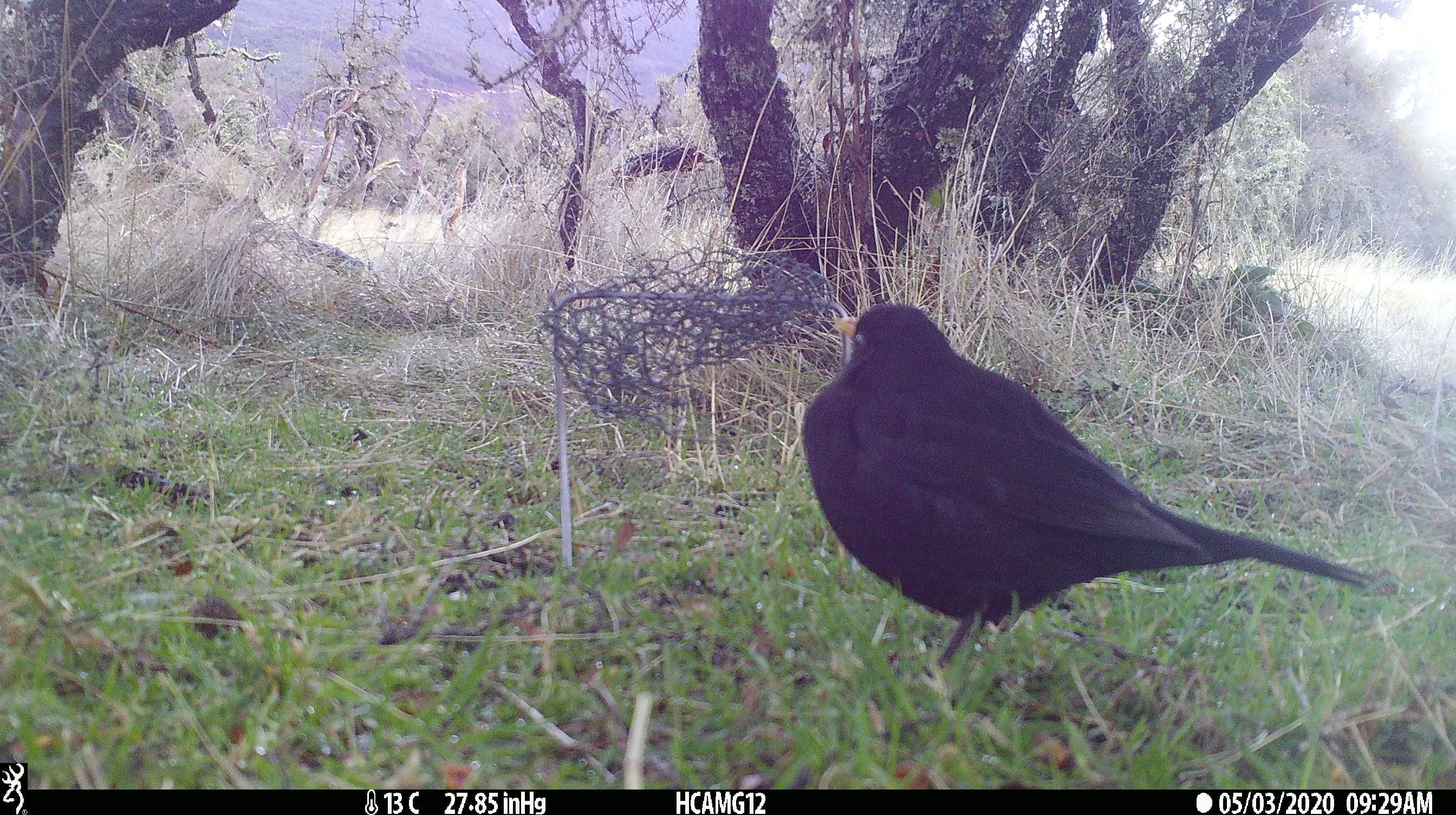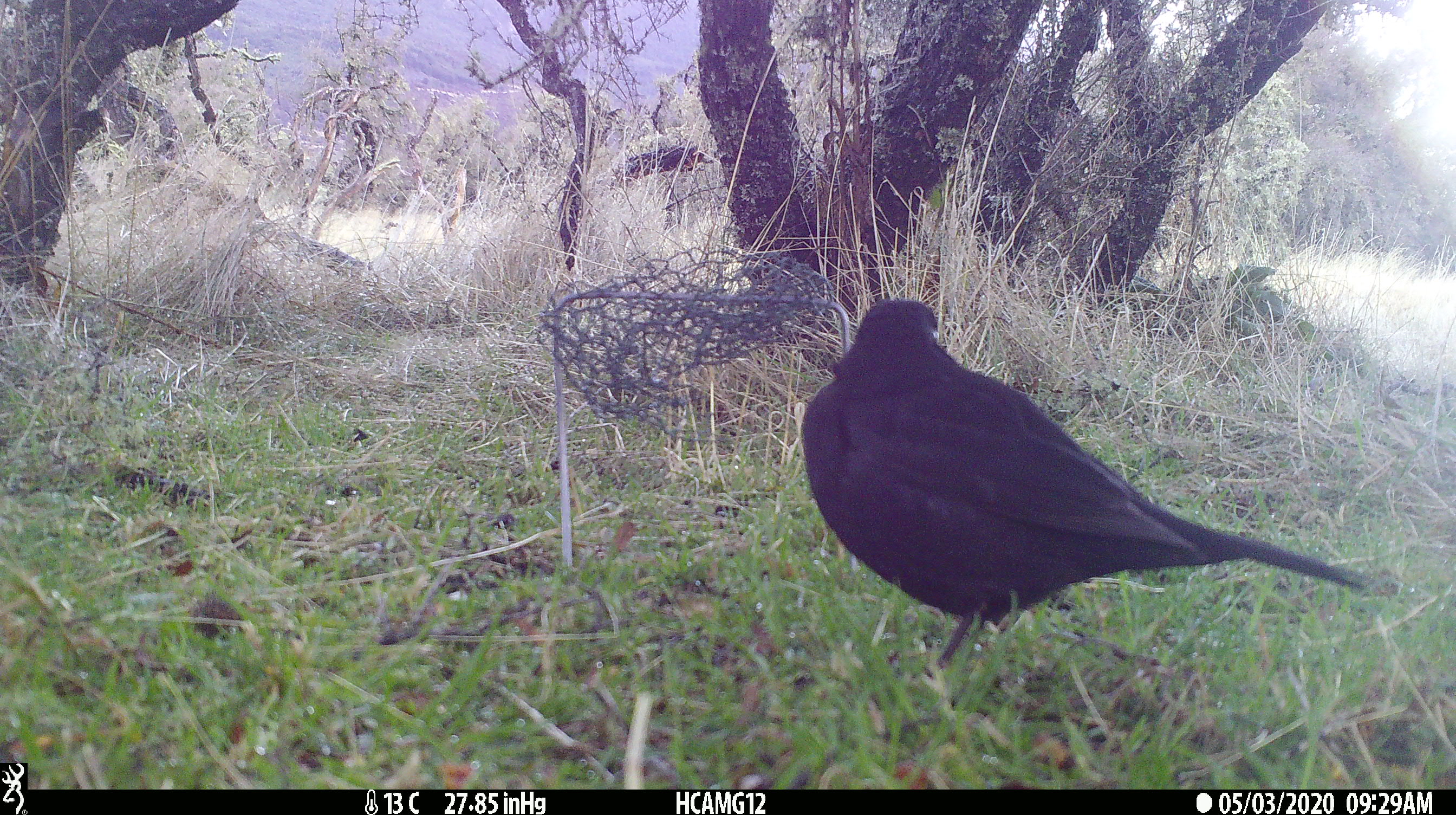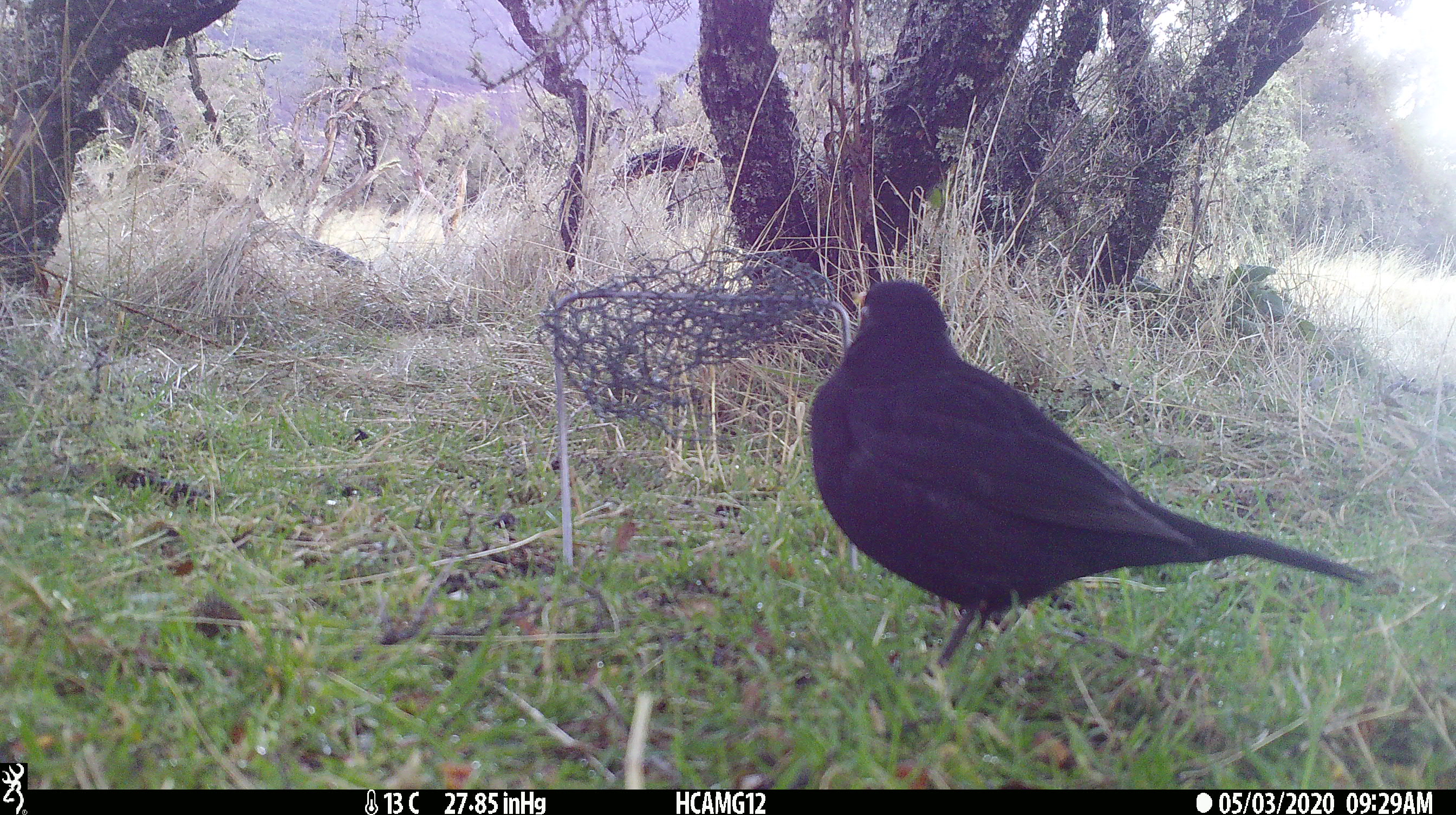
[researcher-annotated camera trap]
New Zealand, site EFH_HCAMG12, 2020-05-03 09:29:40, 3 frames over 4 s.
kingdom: Animalia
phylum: Chordata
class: Aves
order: Passeriformes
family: Turdidae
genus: Turdus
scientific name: Turdus merula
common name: eurasian blackbird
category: blackbird